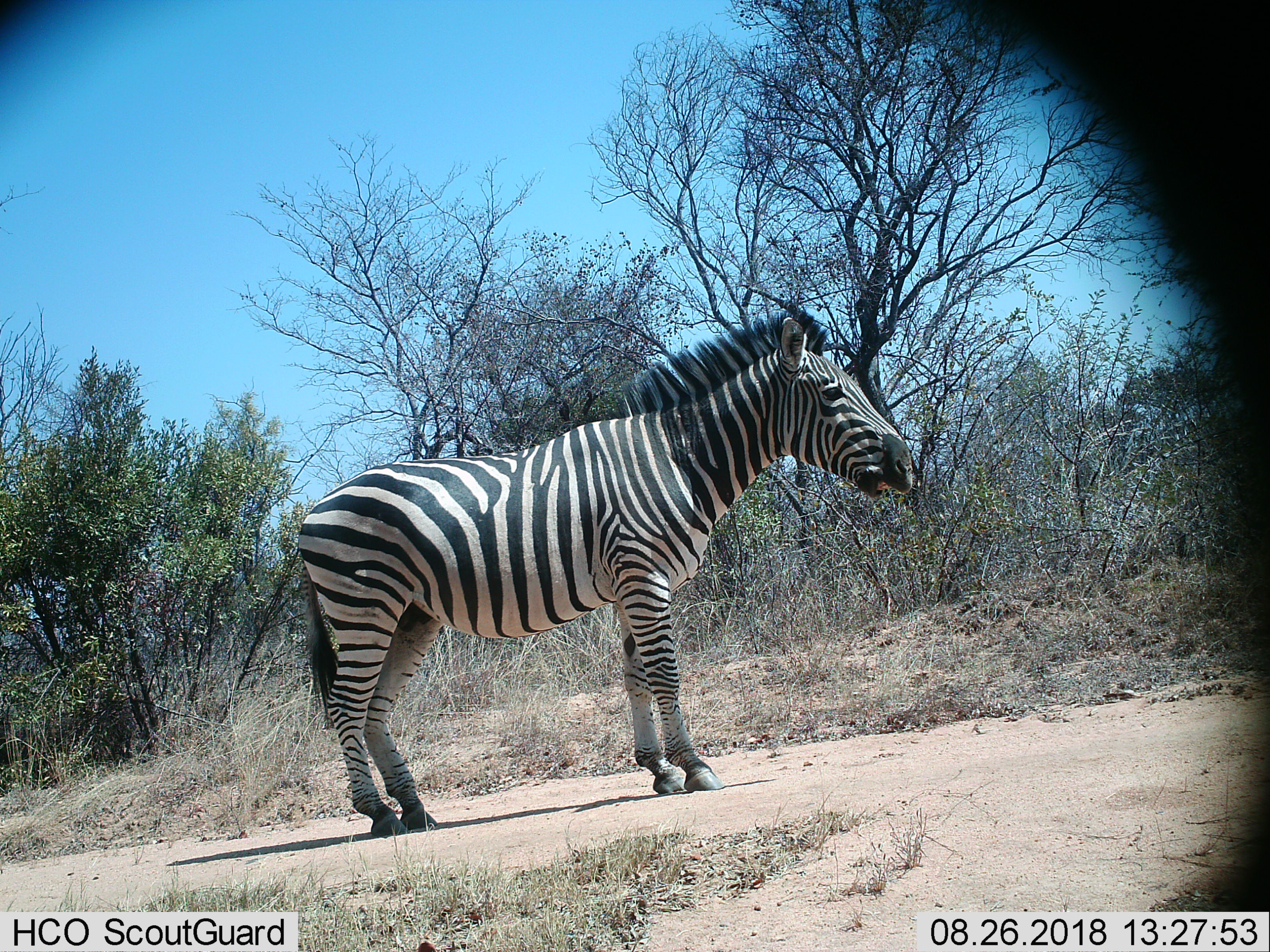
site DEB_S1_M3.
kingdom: Animalia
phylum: Chordata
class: Mammalia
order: Perissodactyla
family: Equidae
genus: Equus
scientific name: Equus quagga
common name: plains zebra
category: zebraplains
Zebraplains (plains zebra) (Equus quagga), count 1. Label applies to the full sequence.